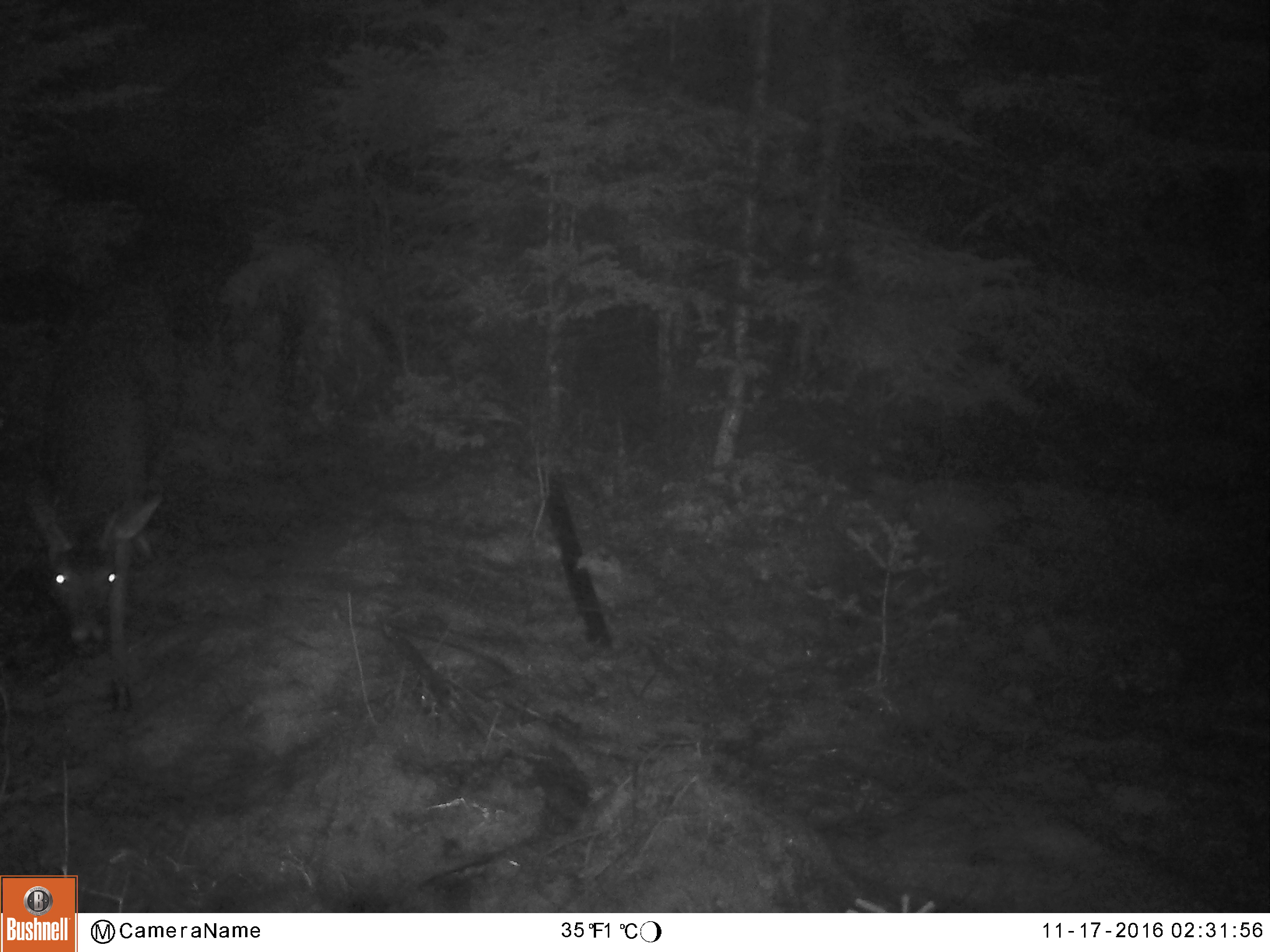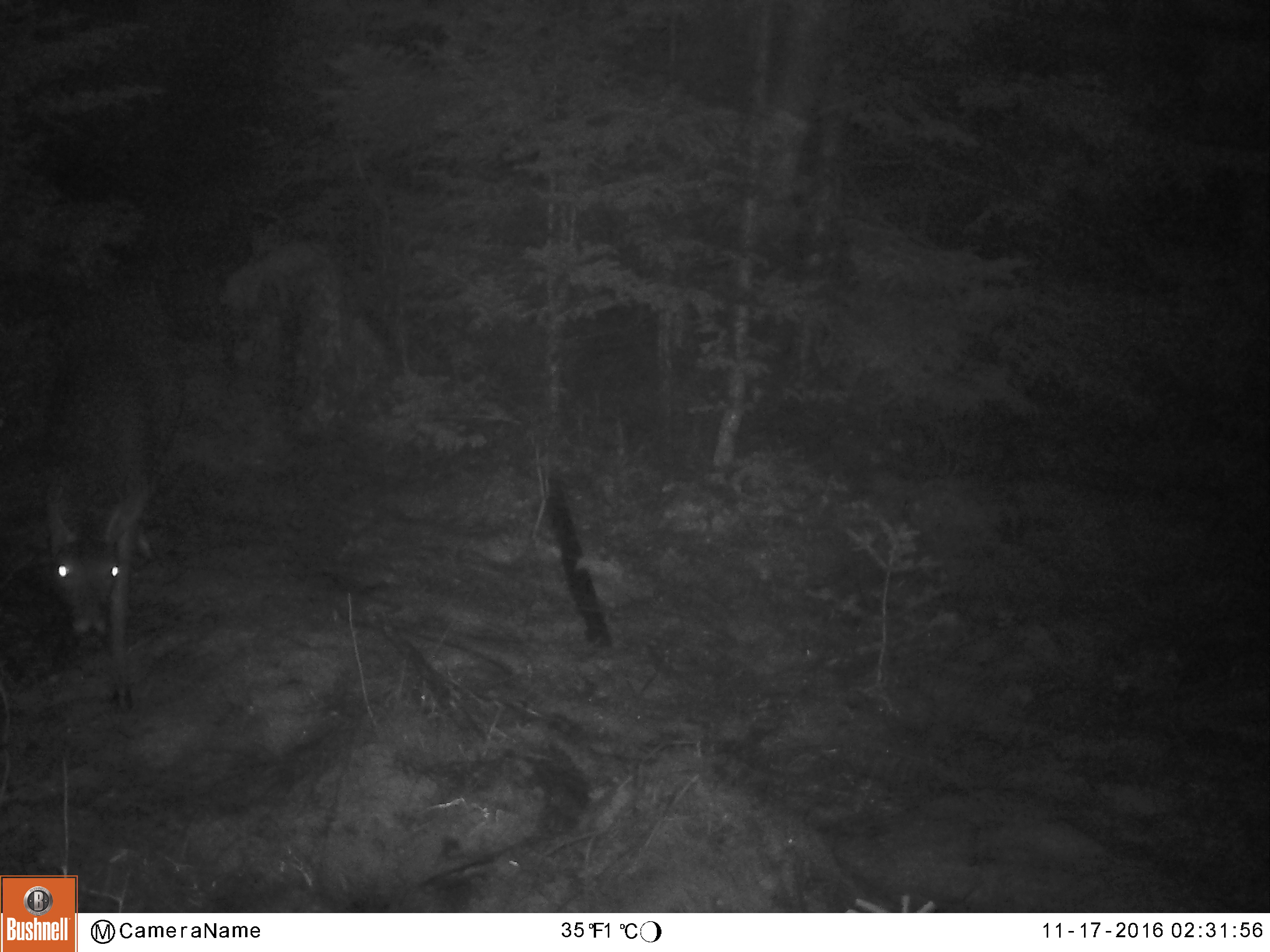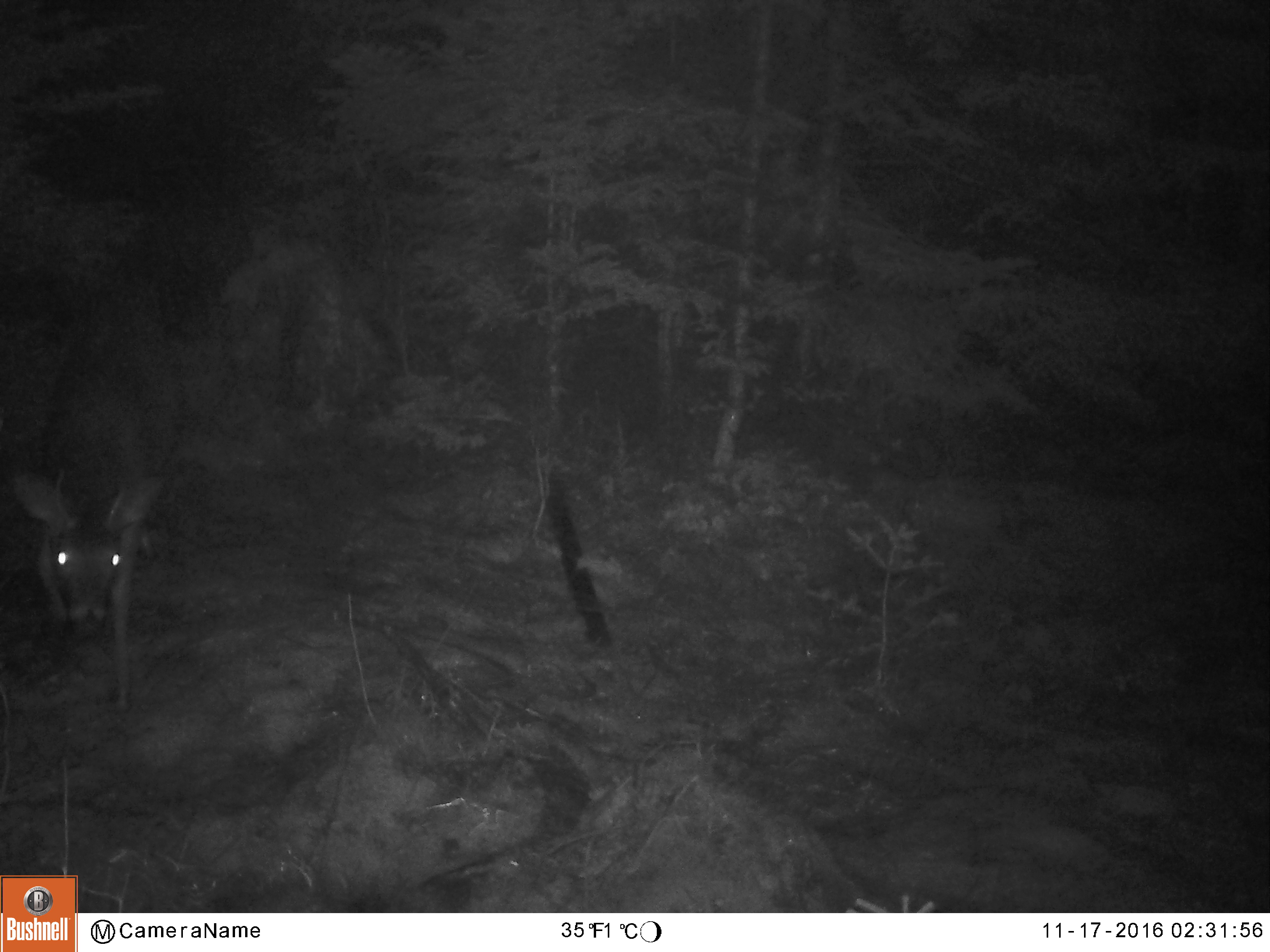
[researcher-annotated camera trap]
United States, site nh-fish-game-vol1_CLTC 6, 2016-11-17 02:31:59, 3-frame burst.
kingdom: Animalia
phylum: Chordata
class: Mammalia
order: Artiodactyla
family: Cervidae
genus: Odocoileus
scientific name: Odocoileus virginianus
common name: white-tailed deer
White-tailed deer (Odocoileus virginianus).